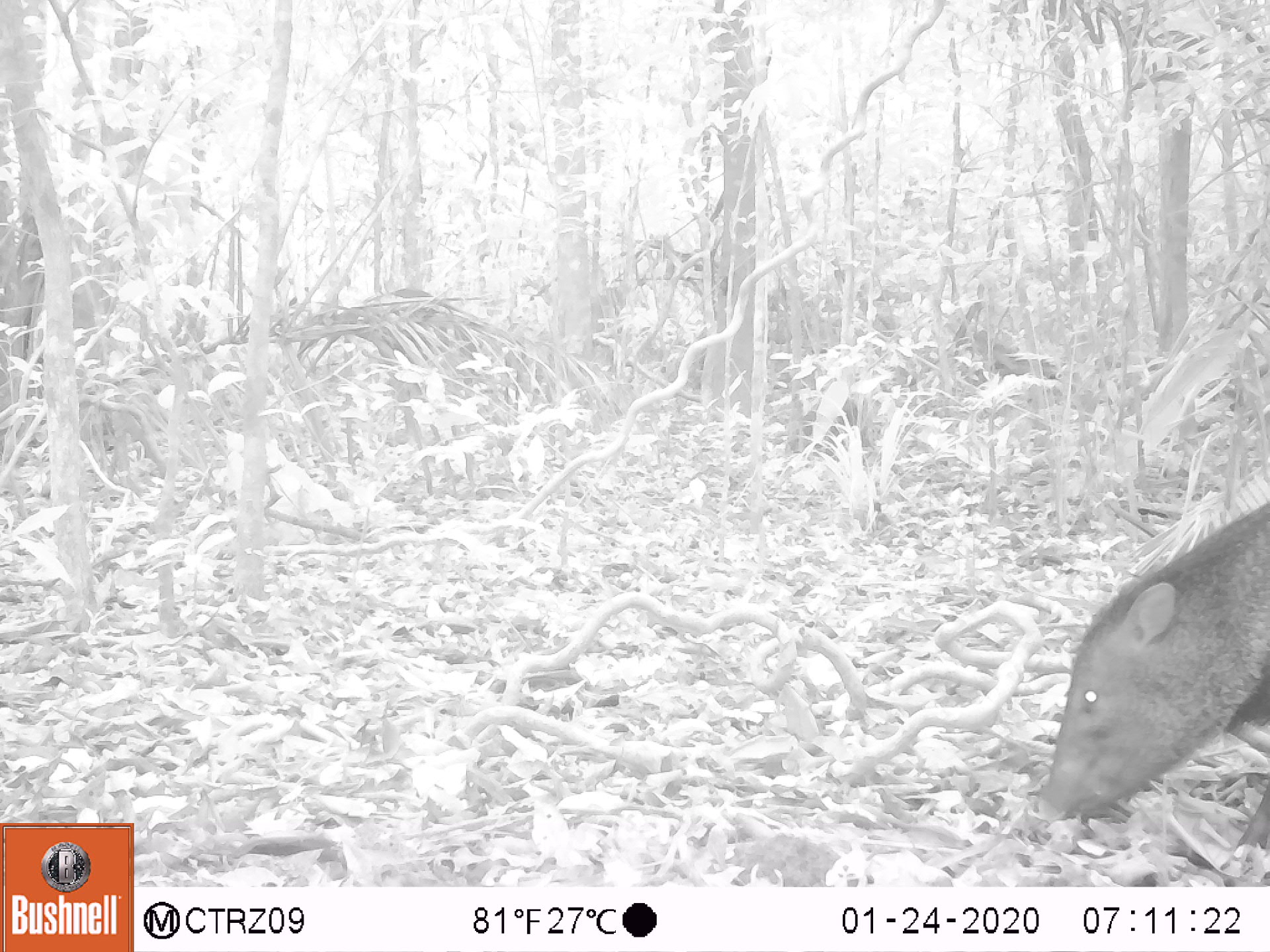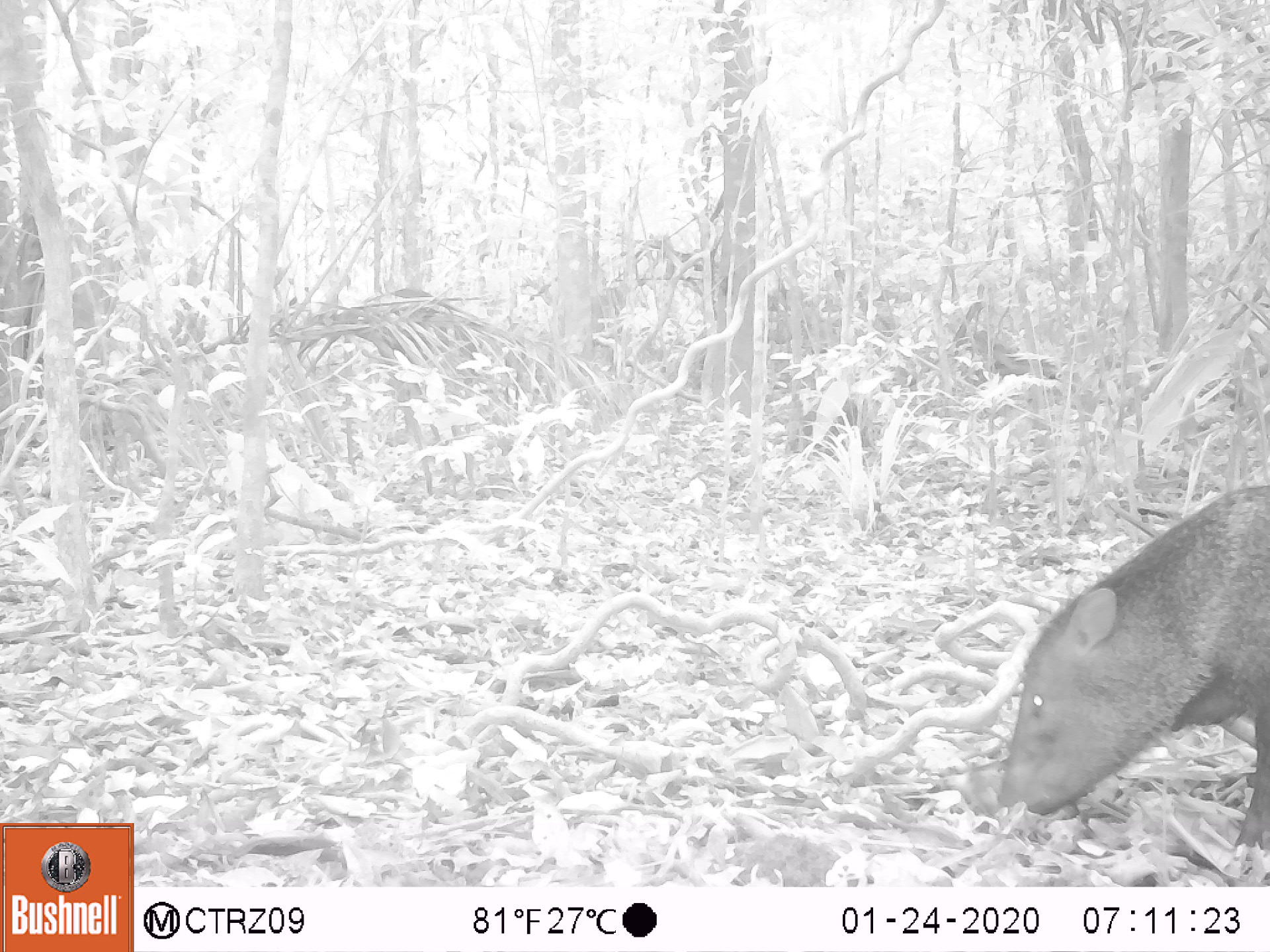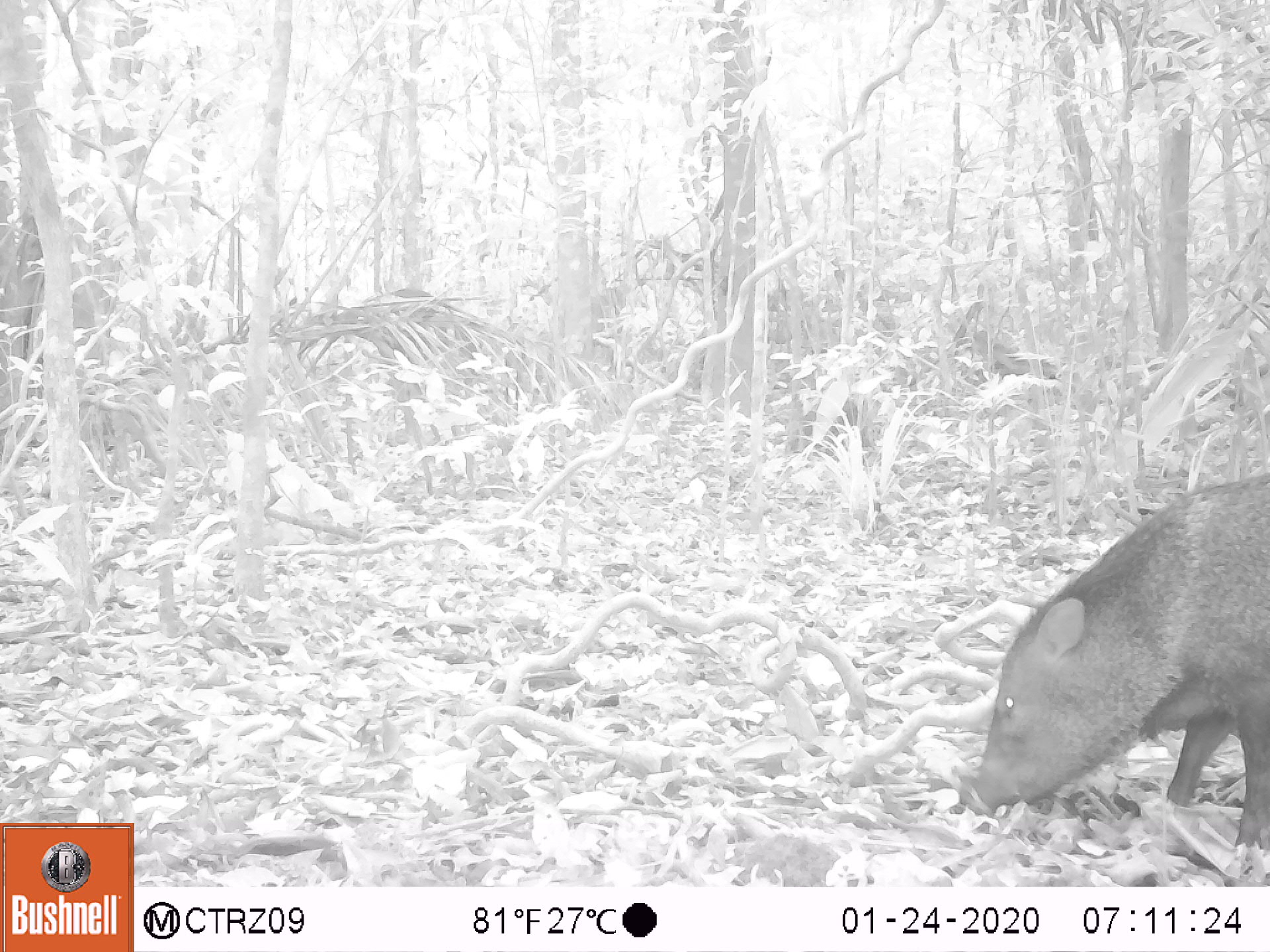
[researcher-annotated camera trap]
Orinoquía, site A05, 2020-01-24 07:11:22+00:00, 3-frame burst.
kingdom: Animalia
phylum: Chordata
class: Mammalia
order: Artiodactyla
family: Tayassuidae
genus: Pecari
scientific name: Pecari tajacu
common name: collared peccary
Collared peccary (Pecari tajacu).